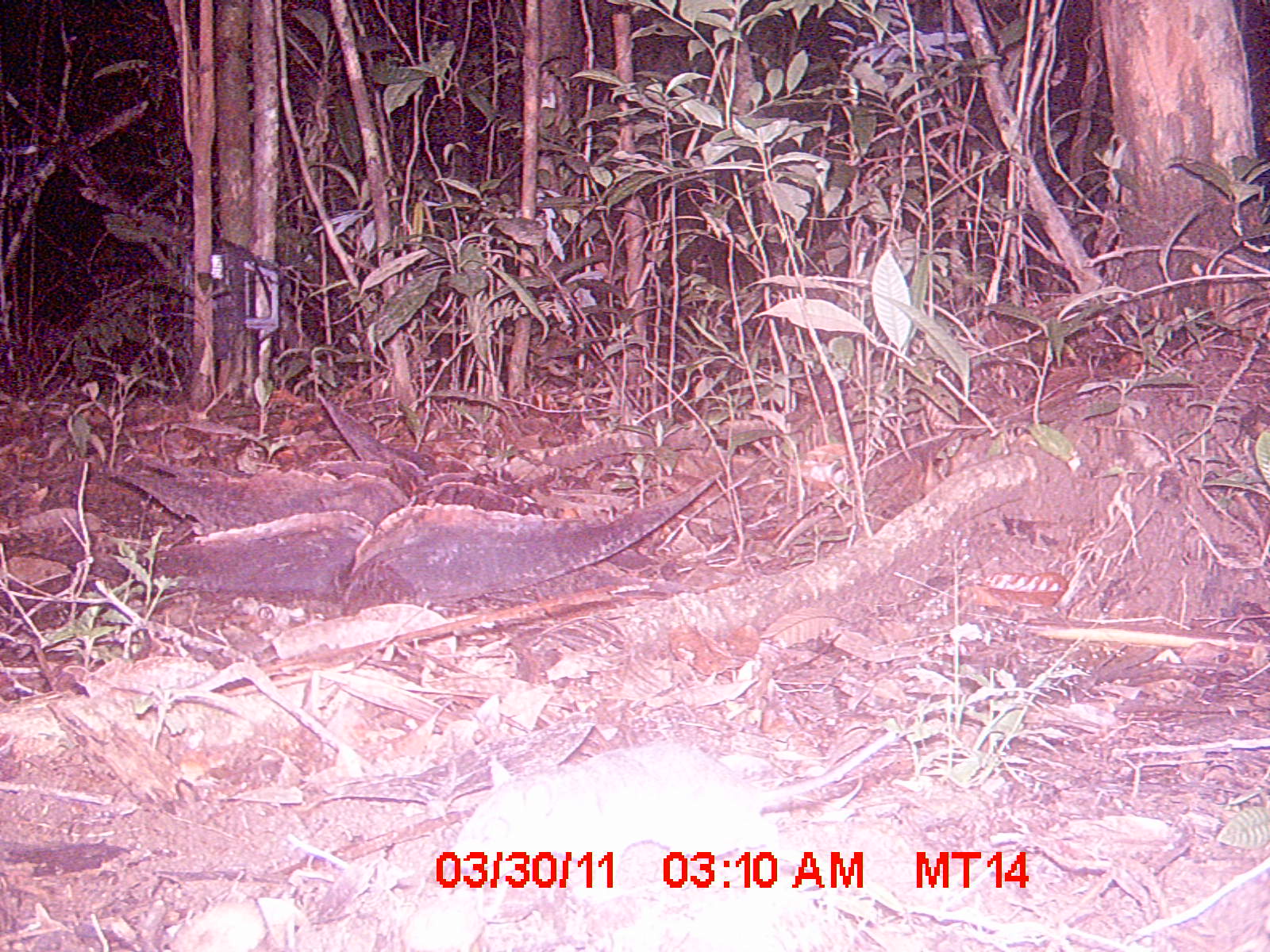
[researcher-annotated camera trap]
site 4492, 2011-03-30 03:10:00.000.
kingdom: Animalia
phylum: Chordata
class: Mammalia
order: Rodentia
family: Nesomyidae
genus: Eliurus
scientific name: Eliurus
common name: eliurus rat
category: eliurus spp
Eliurus spp (eliurus rat) (Eliurus), count 1.